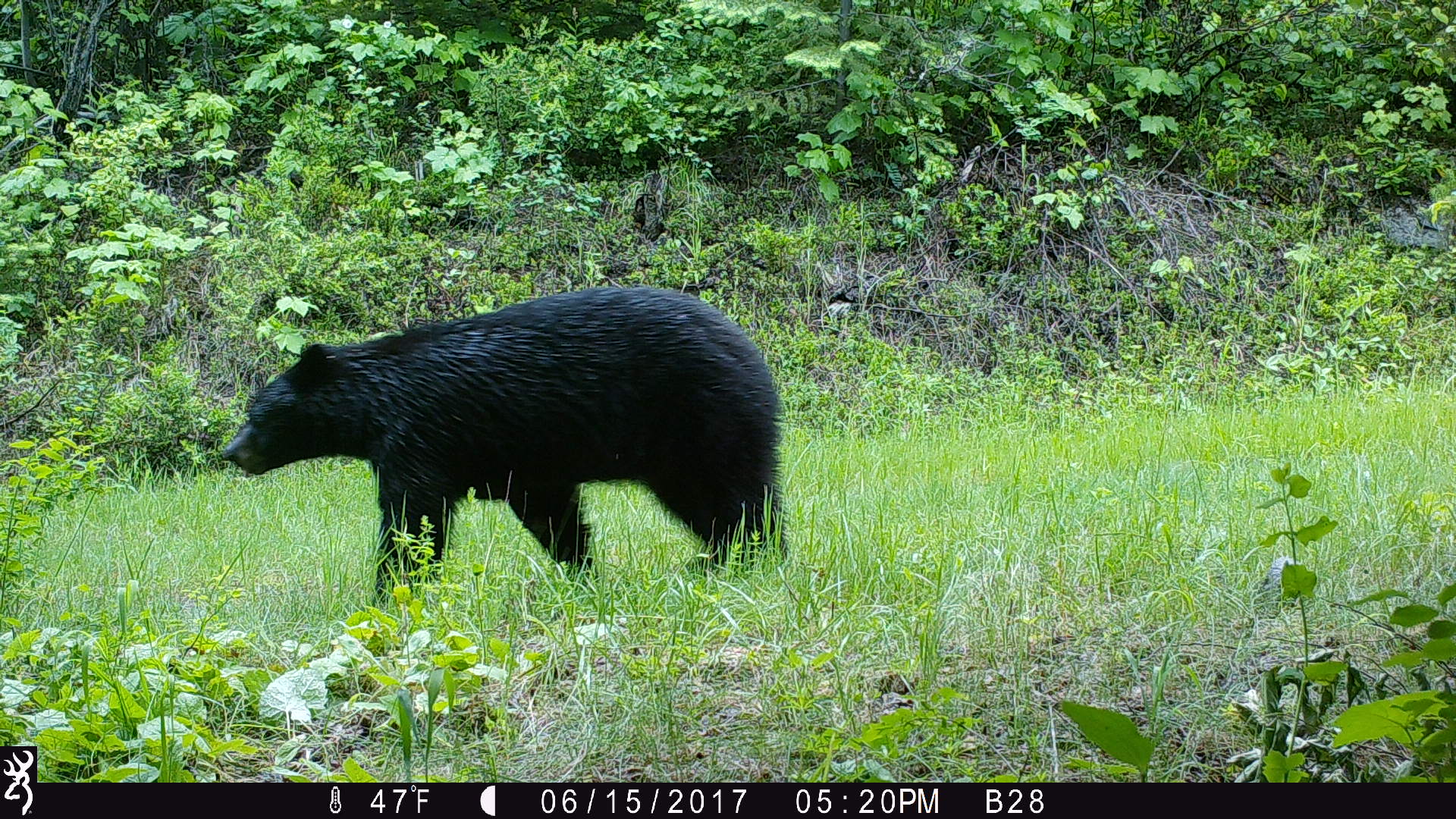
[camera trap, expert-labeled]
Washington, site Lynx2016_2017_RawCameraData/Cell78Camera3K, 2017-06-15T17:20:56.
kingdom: Animalia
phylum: Chordata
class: Mammalia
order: Carnivora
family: Ursidae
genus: Ursus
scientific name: Ursus americanus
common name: american black bear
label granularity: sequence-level